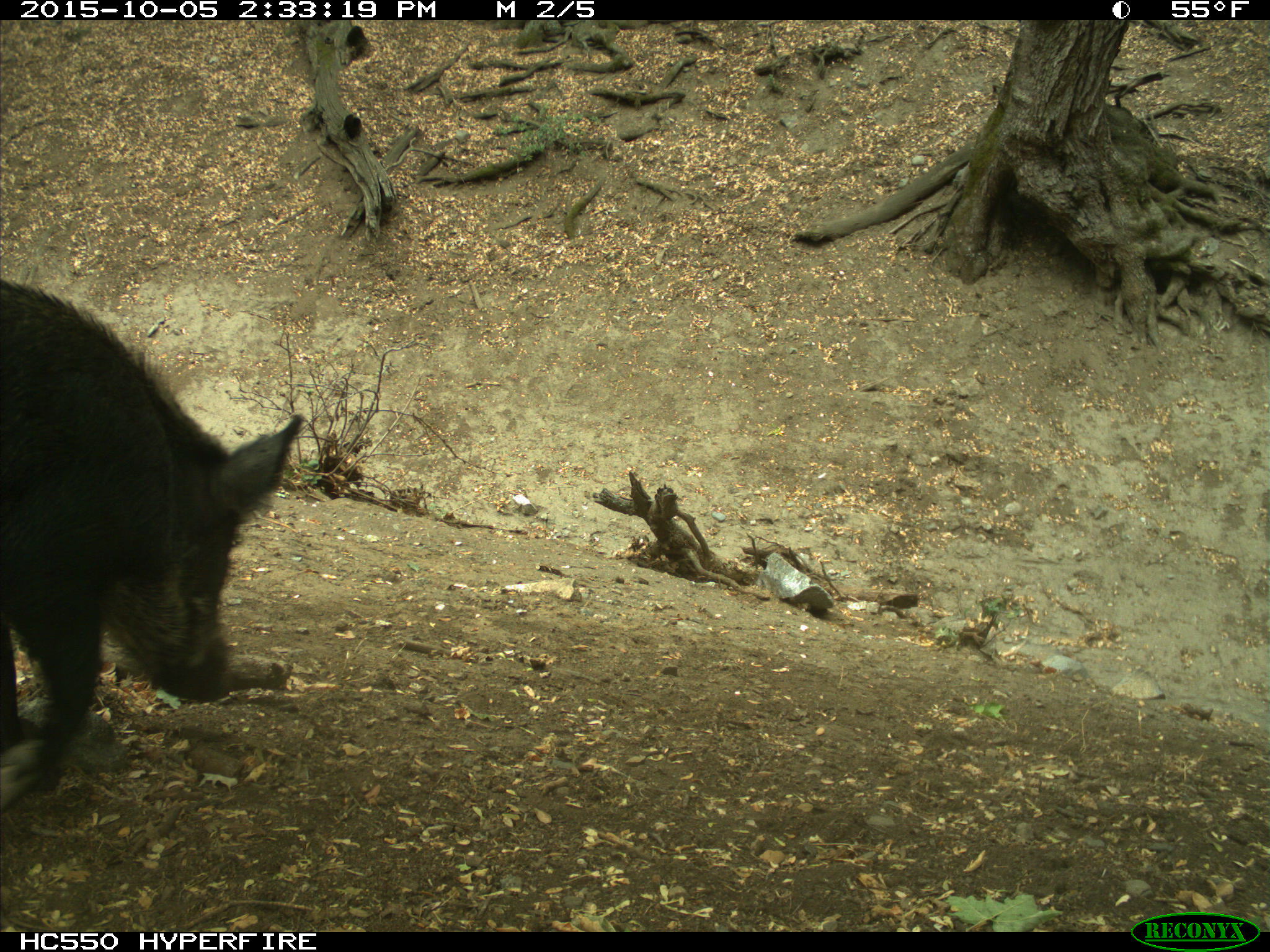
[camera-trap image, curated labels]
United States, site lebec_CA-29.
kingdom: Animalia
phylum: Chordata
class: Mammalia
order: Artiodactyla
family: Suidae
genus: Sus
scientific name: Sus scrofa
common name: wild boar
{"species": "Sus scrofa (wild boar)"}